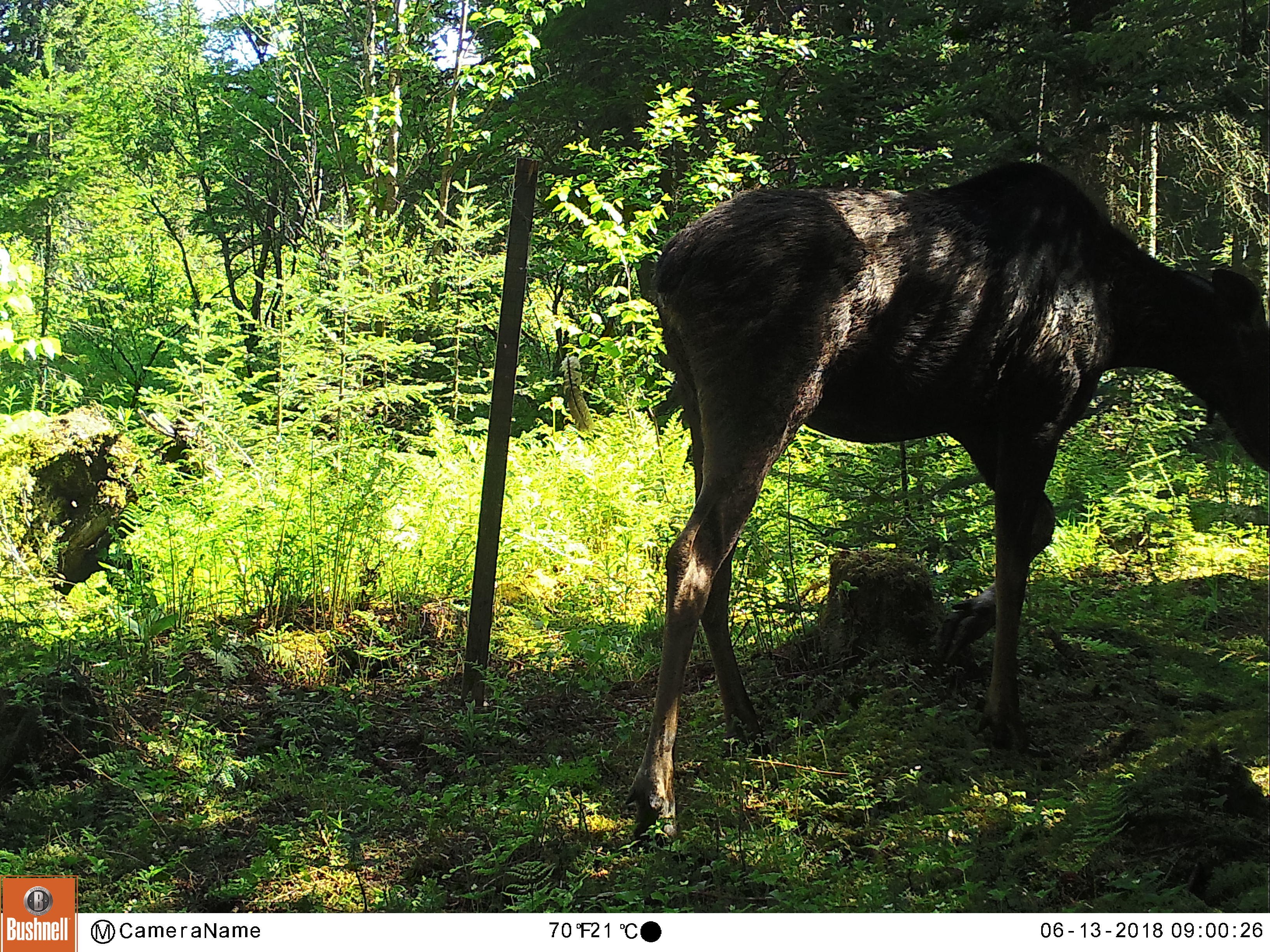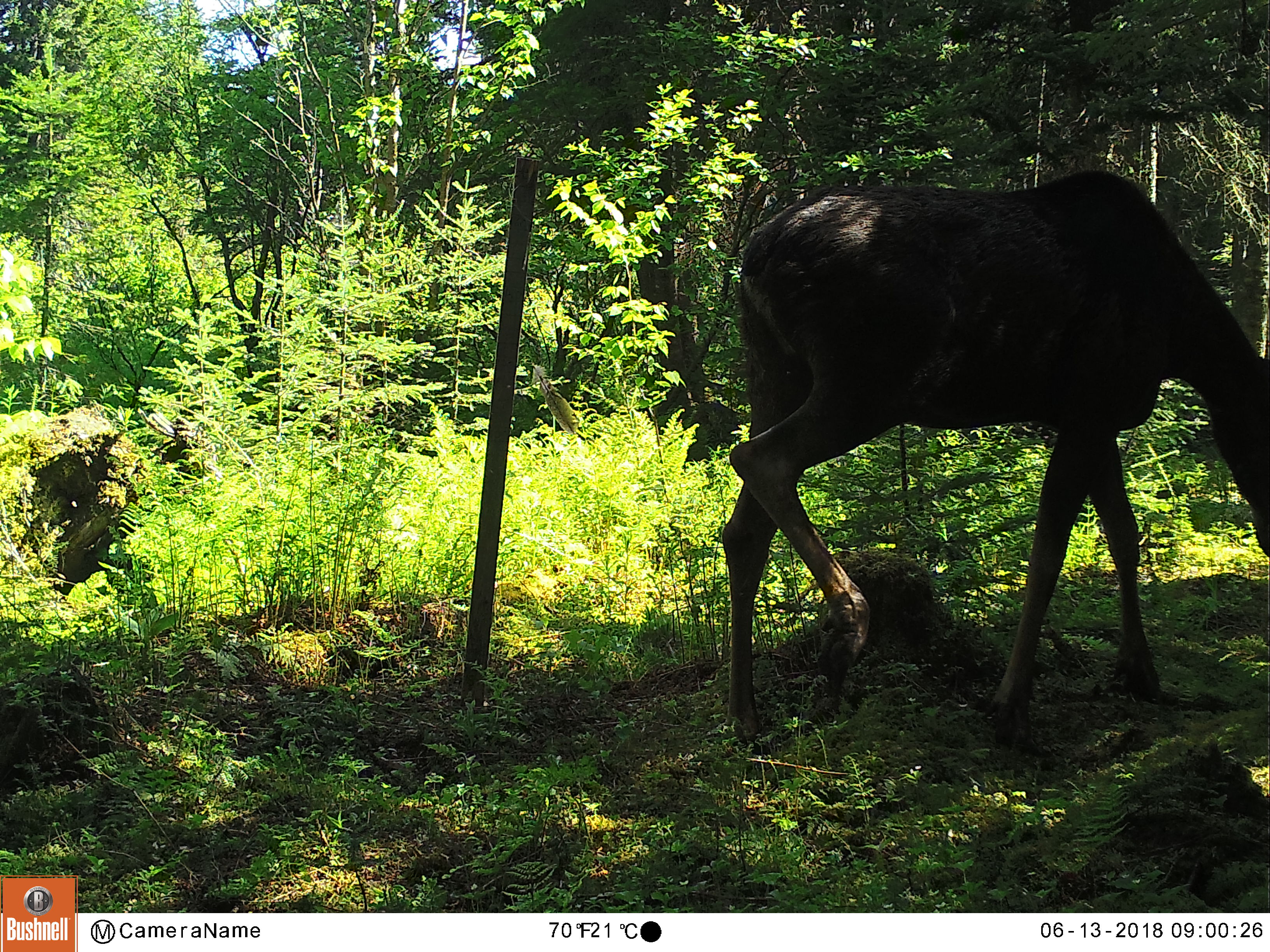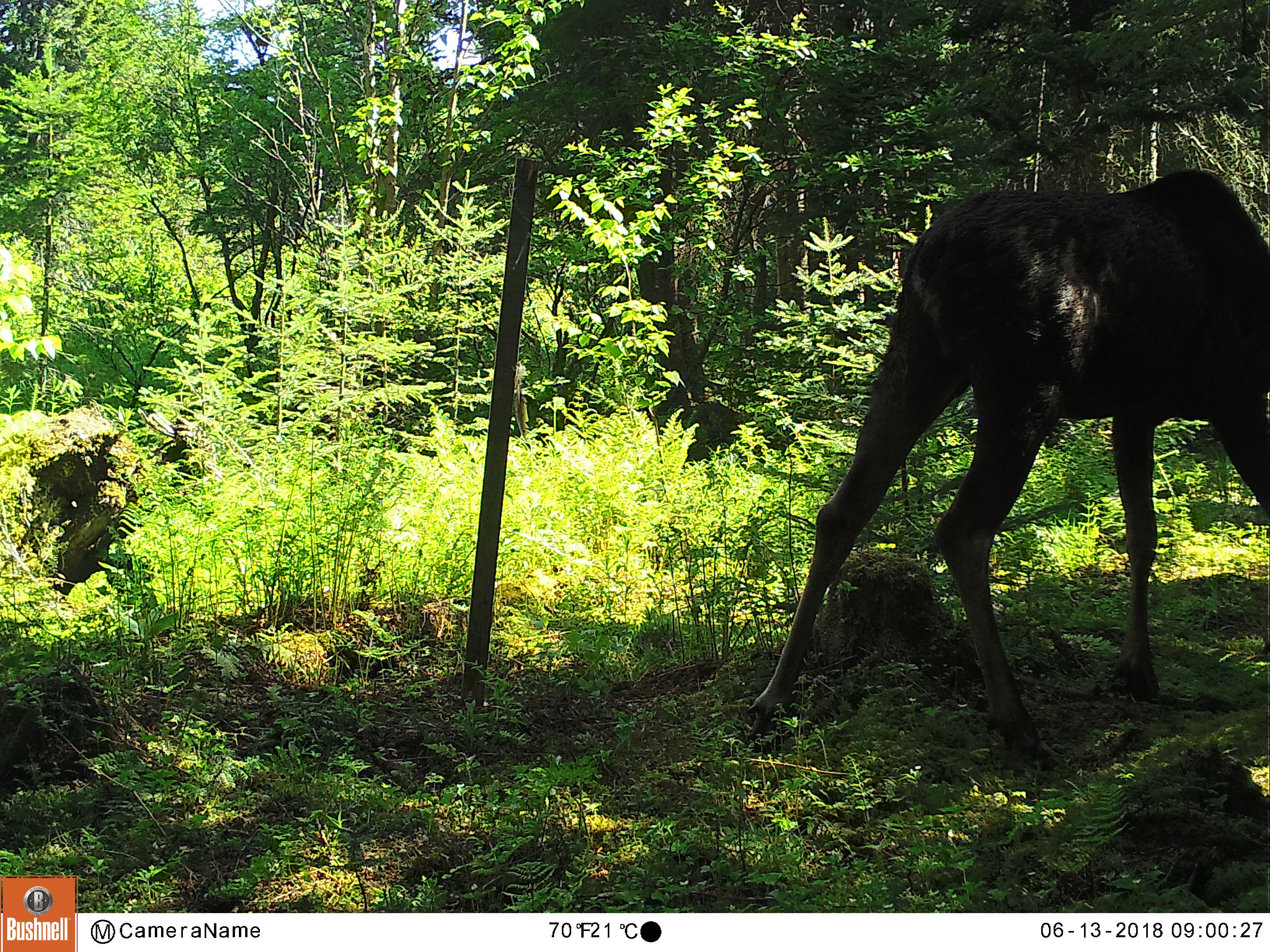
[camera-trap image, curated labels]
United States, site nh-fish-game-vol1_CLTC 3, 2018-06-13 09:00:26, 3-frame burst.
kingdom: Animalia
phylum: Chordata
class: Mammalia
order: Artiodactyla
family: Cervidae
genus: Alces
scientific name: Alces alces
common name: moose